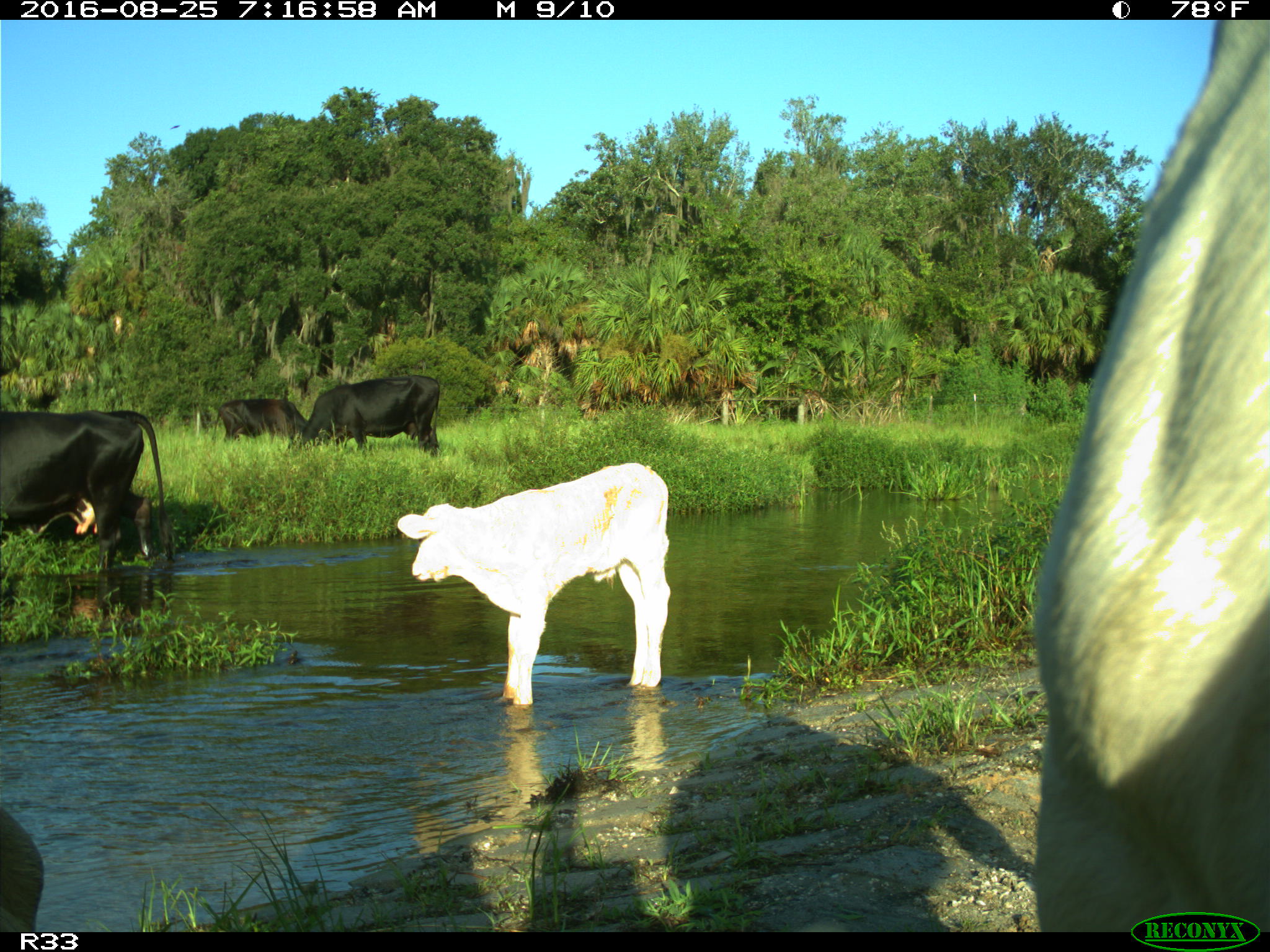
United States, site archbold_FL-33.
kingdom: Animalia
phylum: Chordata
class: Mammalia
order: Artiodactyla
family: Bovidae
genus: Bos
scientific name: Bos taurus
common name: domestic cow